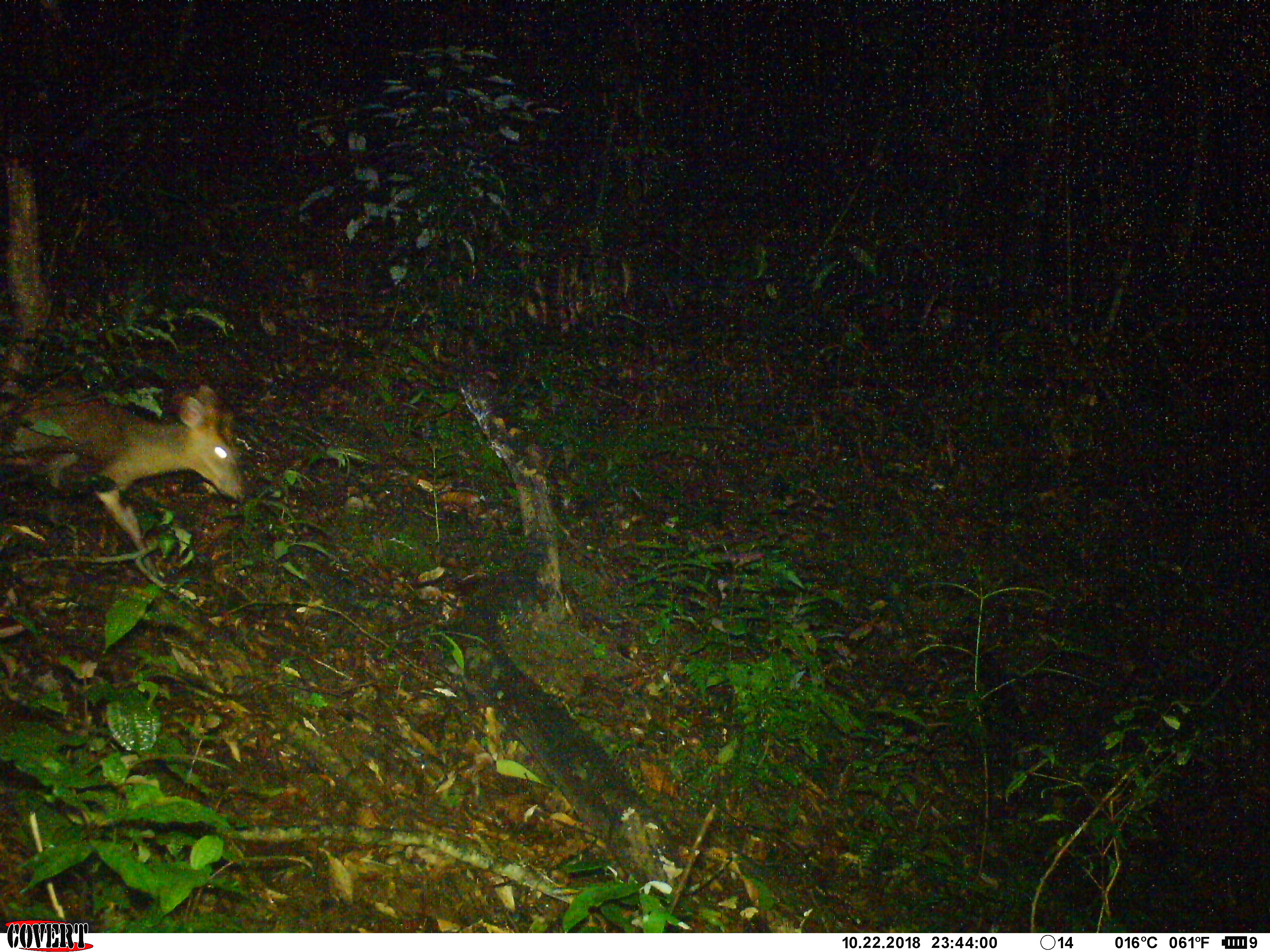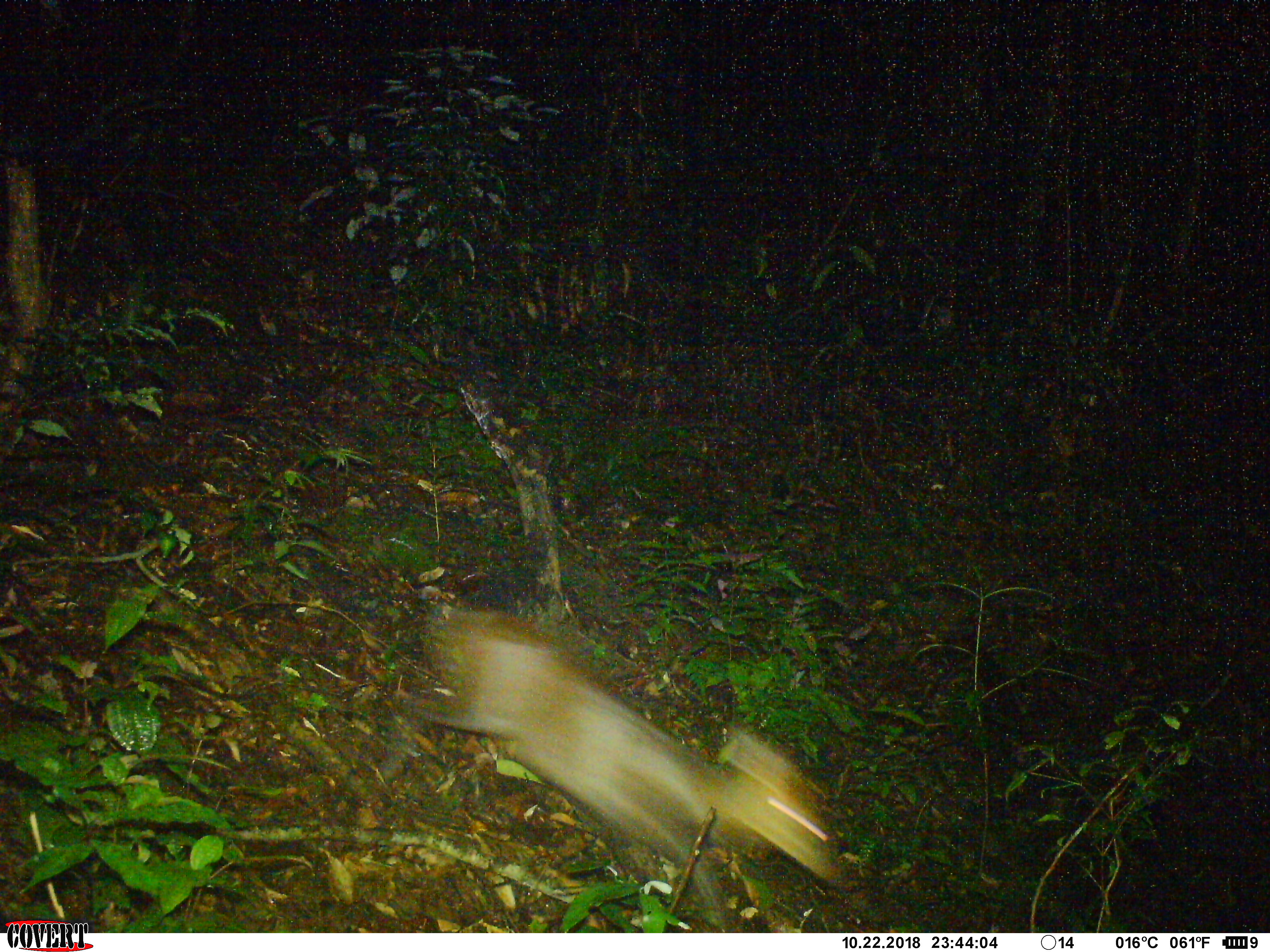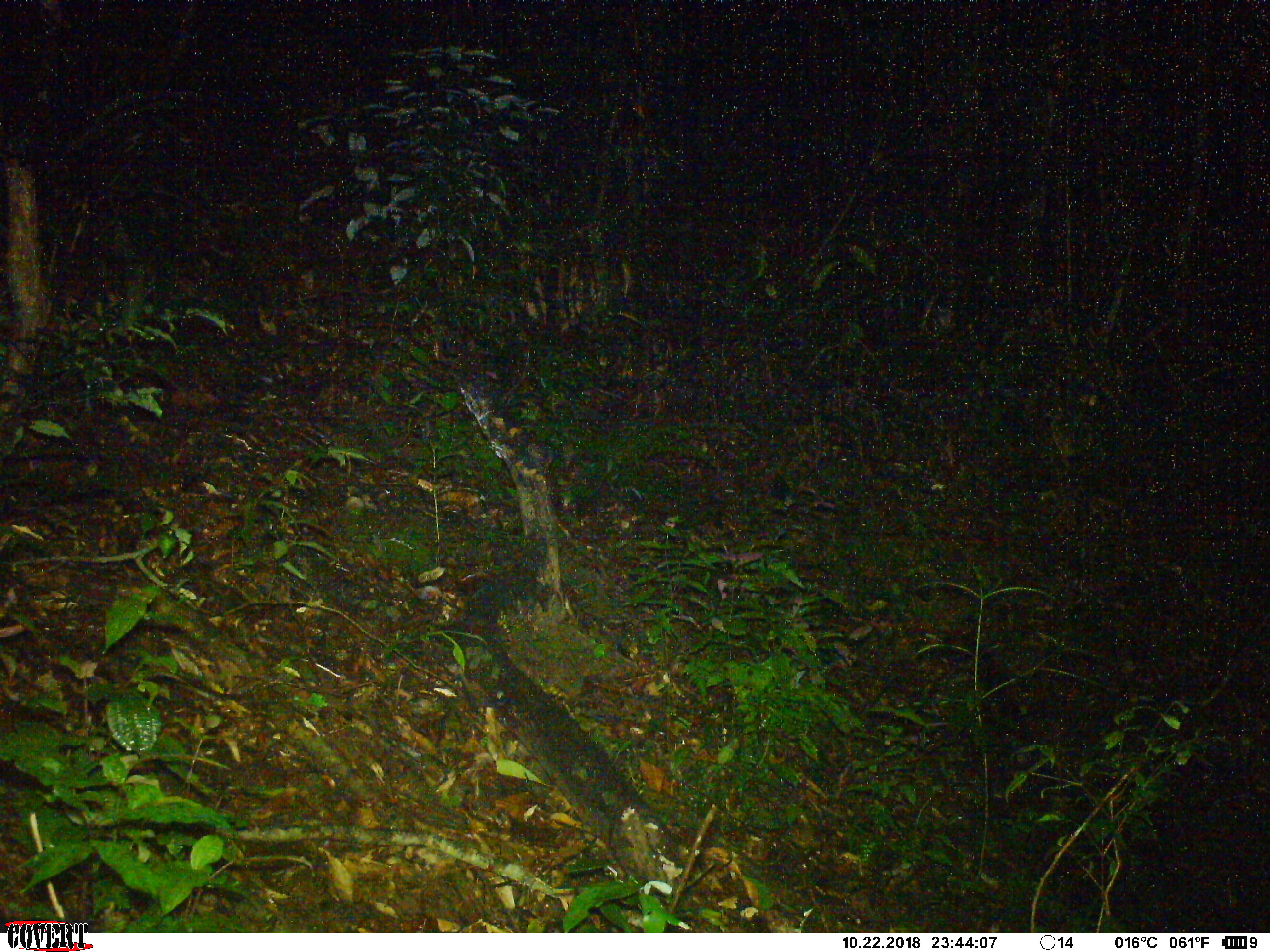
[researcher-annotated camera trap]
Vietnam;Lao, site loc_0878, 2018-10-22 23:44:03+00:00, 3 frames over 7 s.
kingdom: Animalia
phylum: Chordata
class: Mammalia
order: Artiodactyla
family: Cervidae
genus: Muntiacus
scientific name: Muntiacus rooseveltorum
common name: roosevelt's muntjac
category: roosevelts muntjac group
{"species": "roosevelts muntjac group (roosevelt's muntjac) (Muntiacus rooseveltorum)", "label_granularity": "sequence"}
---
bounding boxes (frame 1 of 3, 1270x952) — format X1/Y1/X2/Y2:
roosevelts muntjac group: 0/376/244/574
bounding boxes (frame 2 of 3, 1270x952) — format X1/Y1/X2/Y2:
roosevelts muntjac group: 376/599/850/927